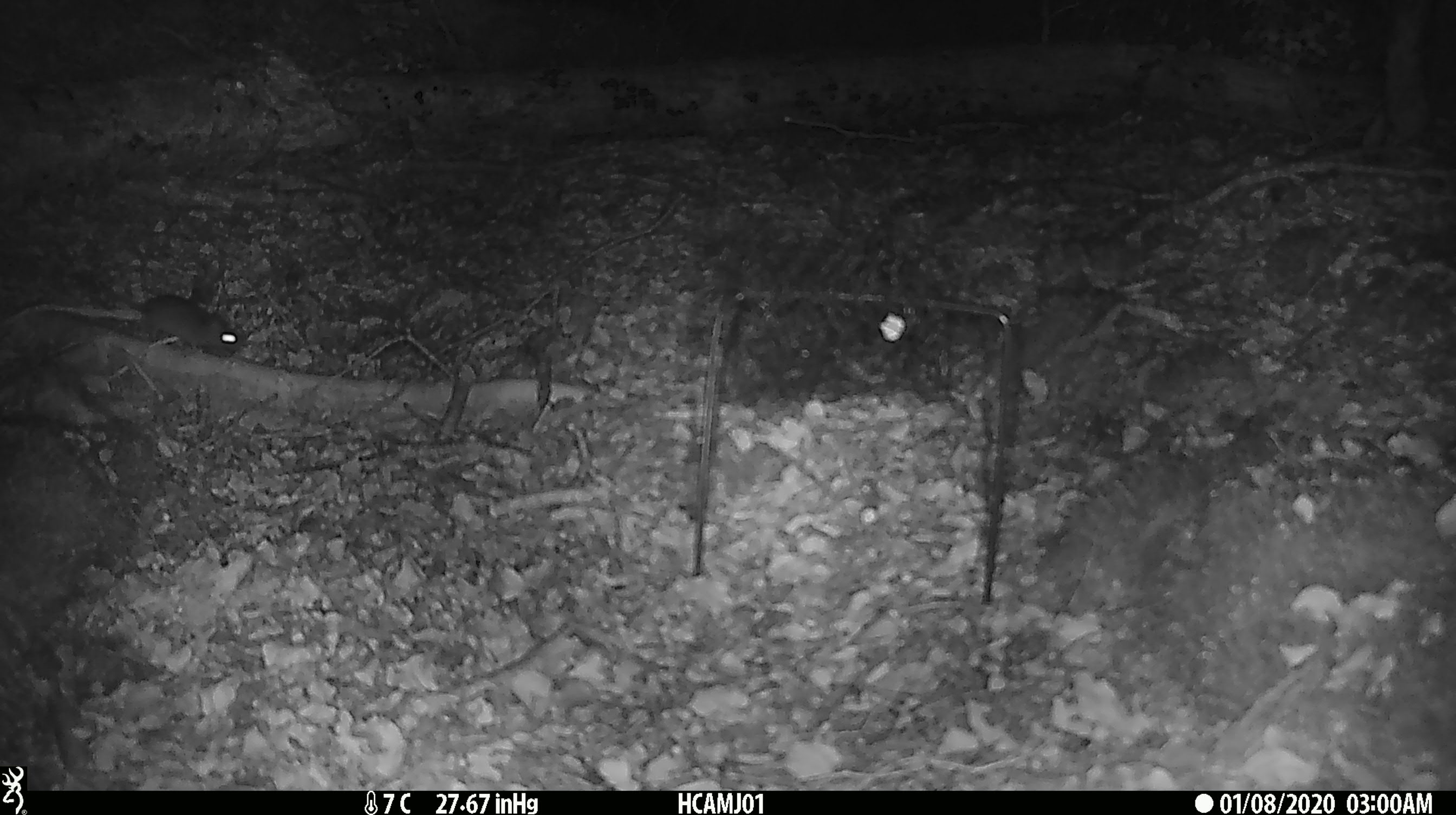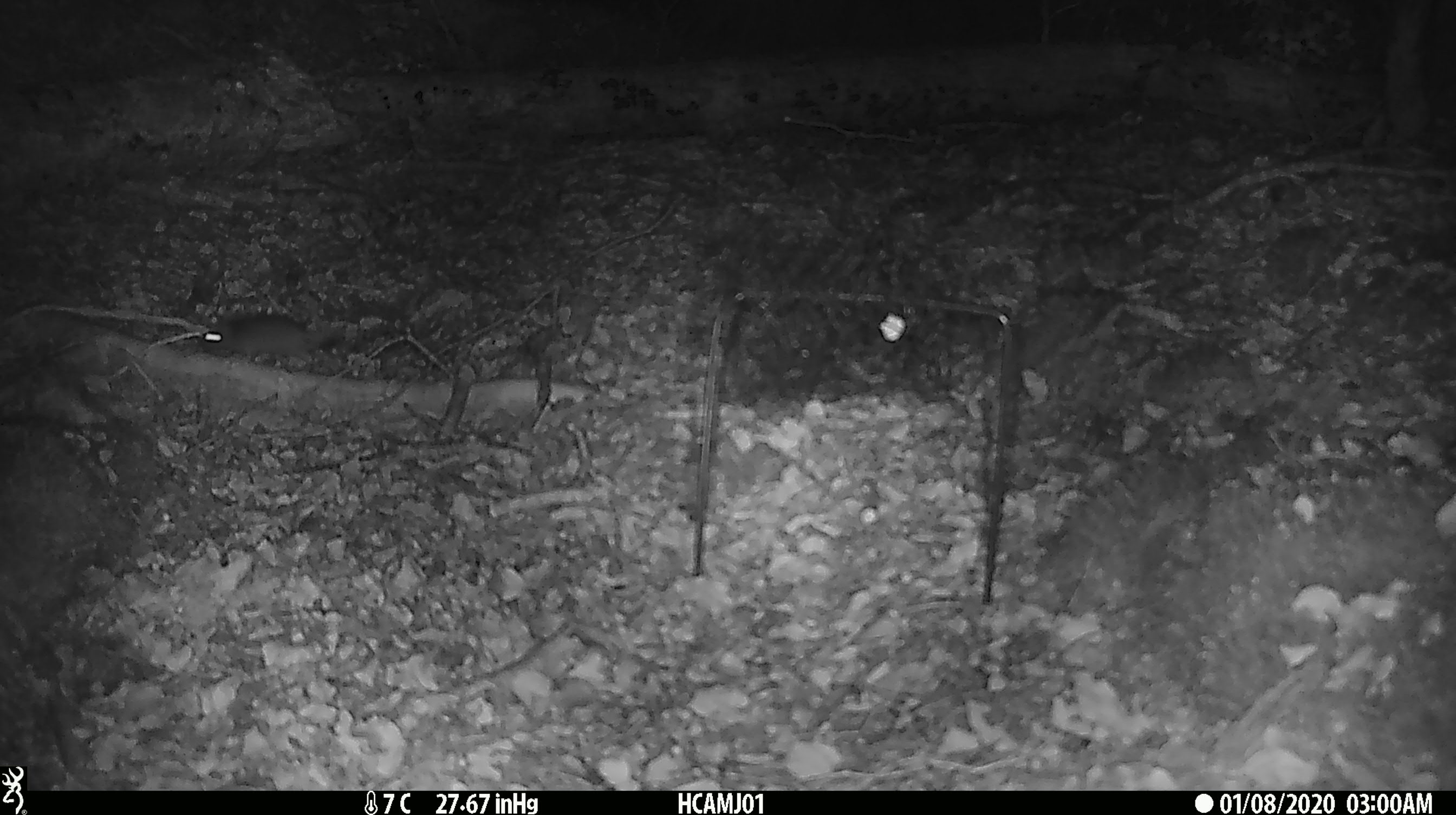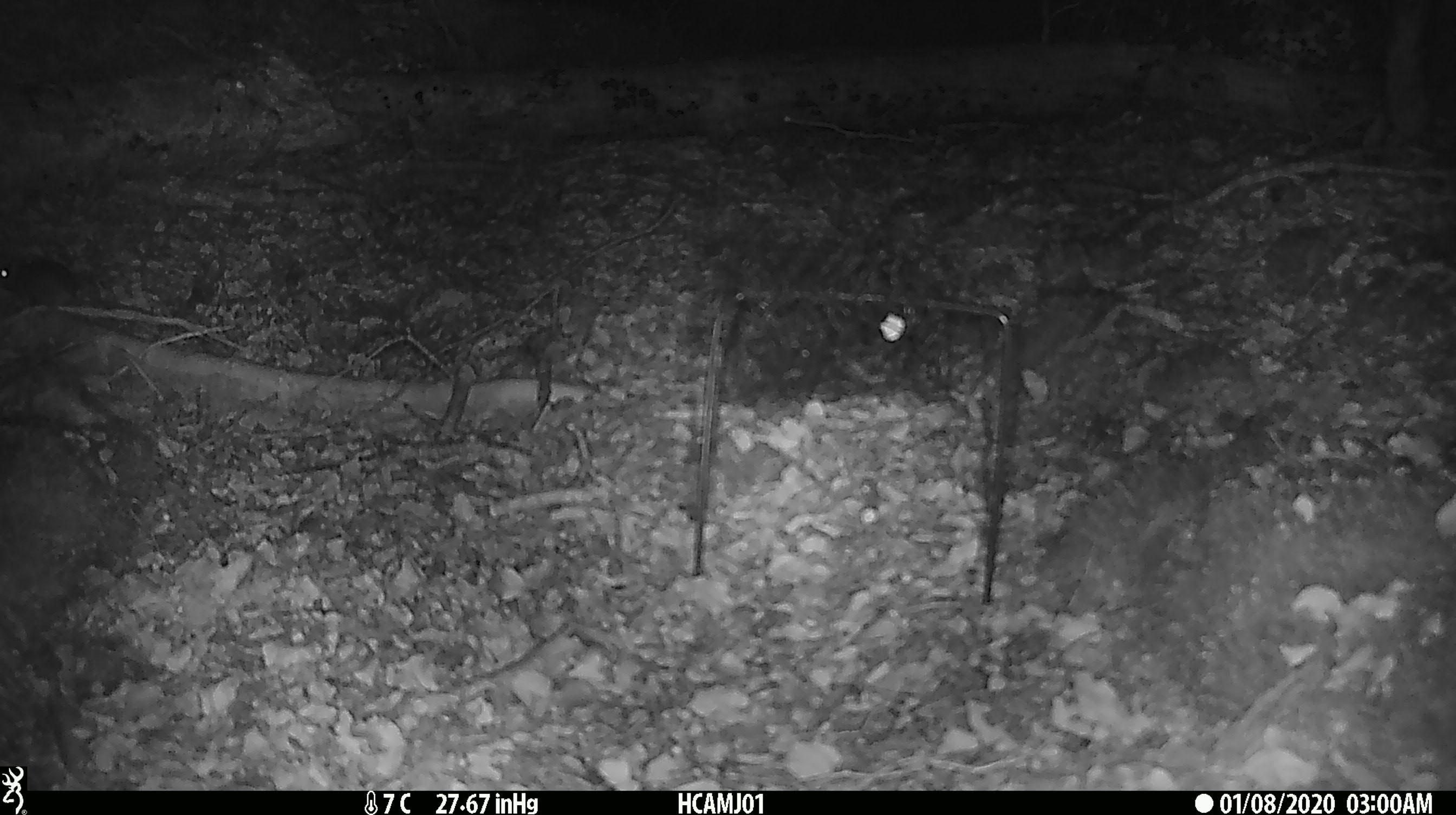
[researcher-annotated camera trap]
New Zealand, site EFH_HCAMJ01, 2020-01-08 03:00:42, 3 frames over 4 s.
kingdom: Animalia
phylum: Chordata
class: Mammalia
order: Rodentia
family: Muridae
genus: Mus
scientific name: Mus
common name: mouse